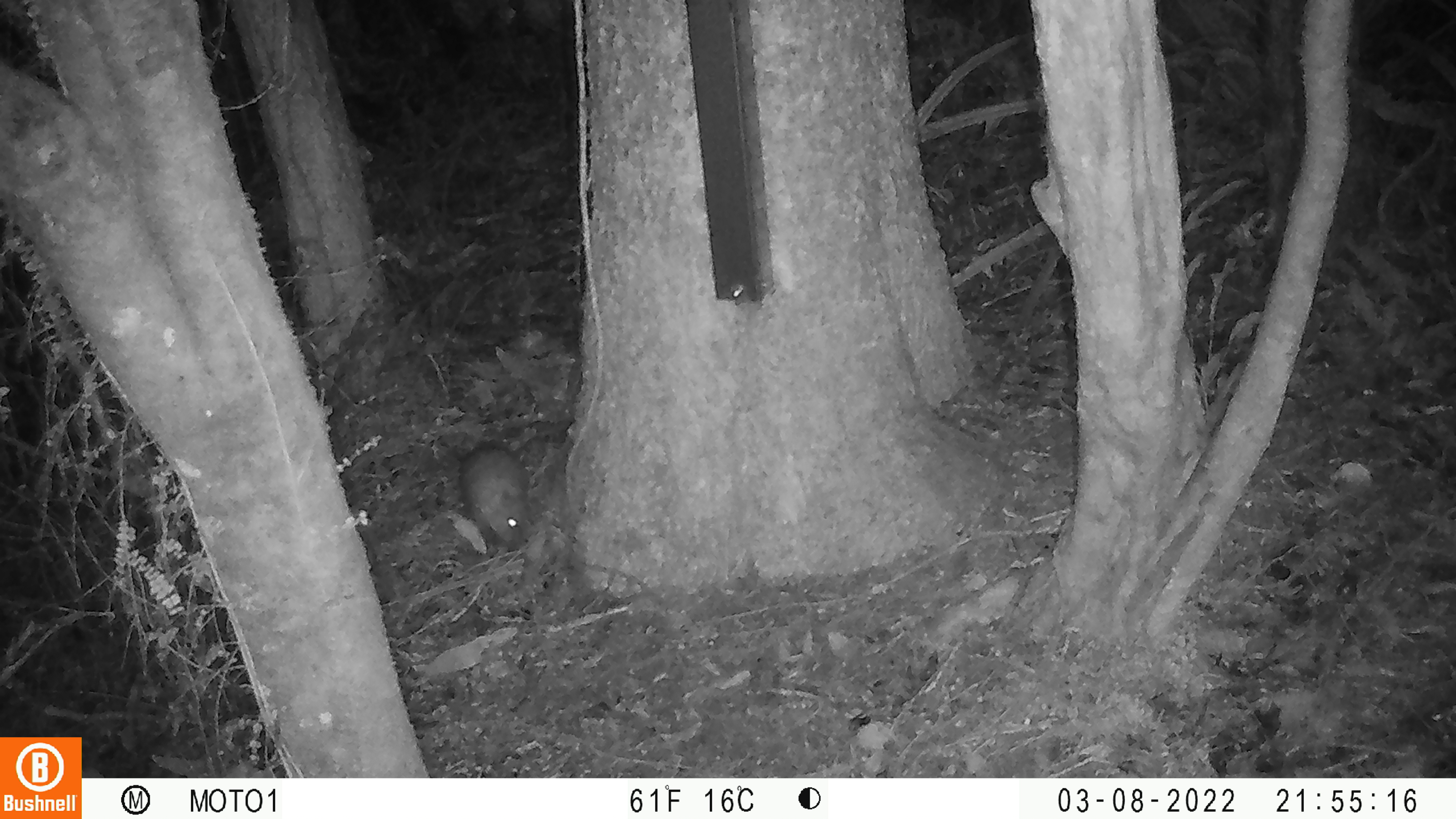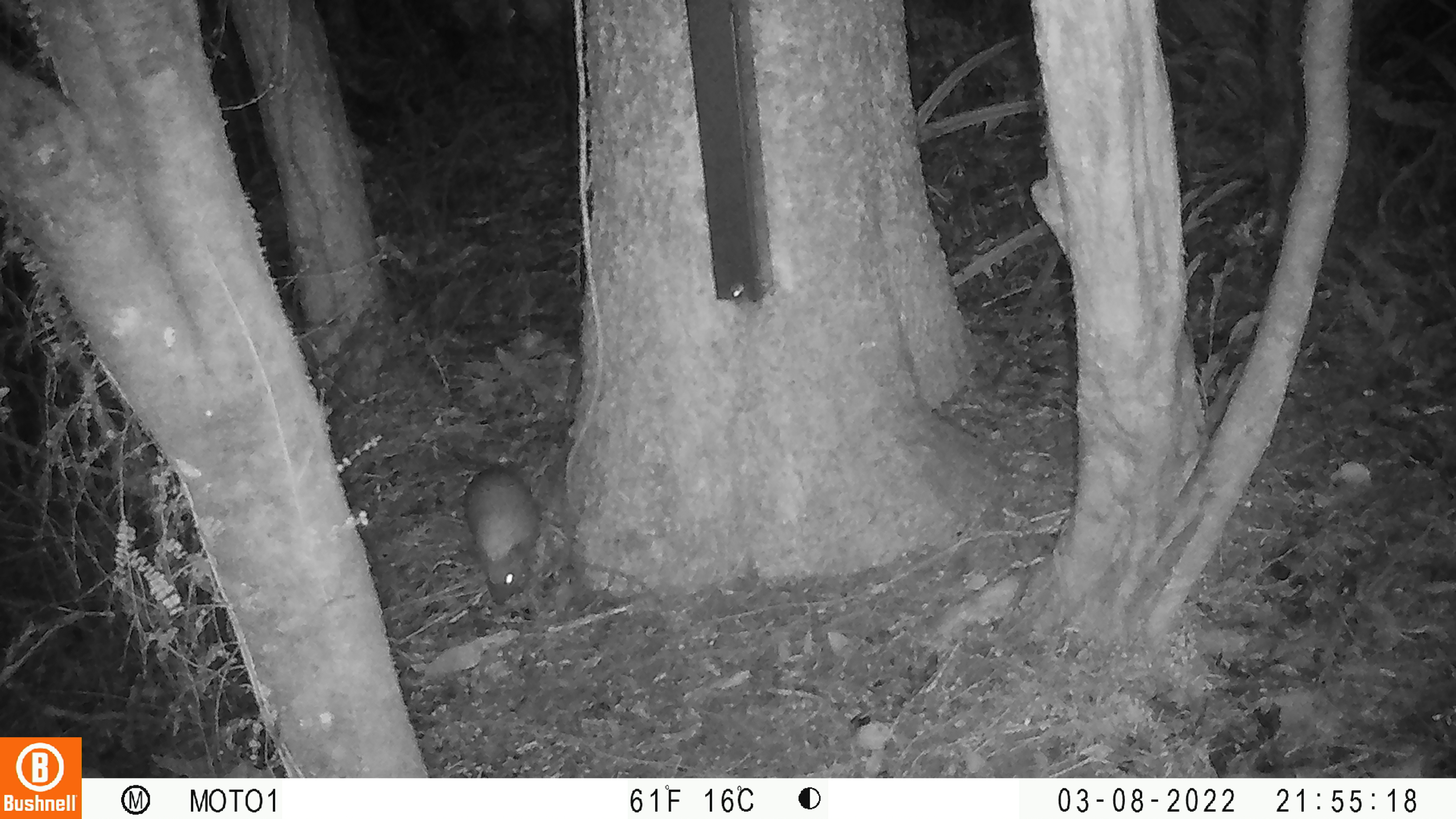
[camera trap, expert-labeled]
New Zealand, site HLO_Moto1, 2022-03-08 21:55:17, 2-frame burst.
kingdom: Animalia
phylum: Chordata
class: Mammalia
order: Eulipotyphla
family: Erinaceidae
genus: Erinaceus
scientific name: Erinaceus europaeus europaeus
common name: european hedgehog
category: hedgehog